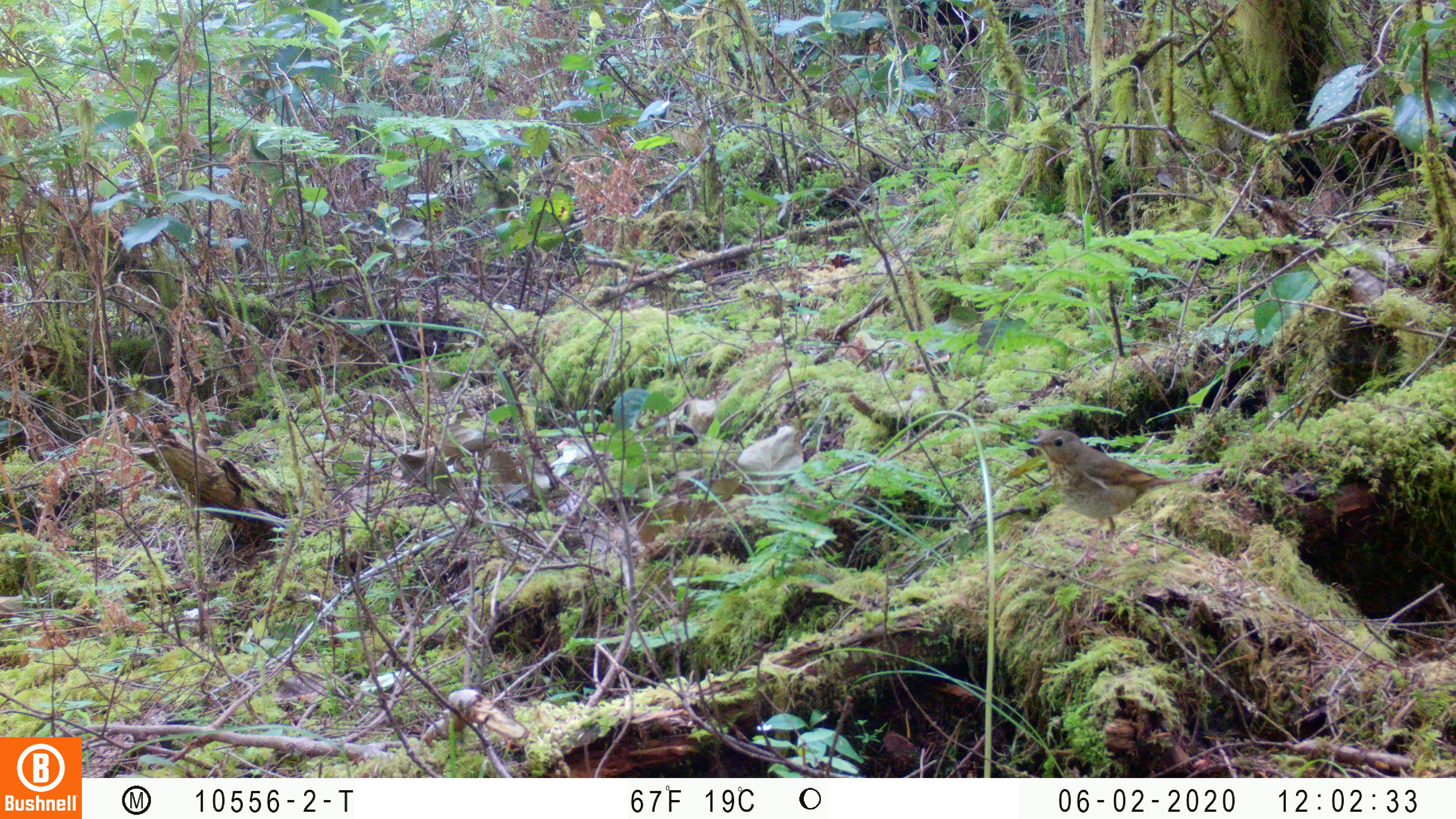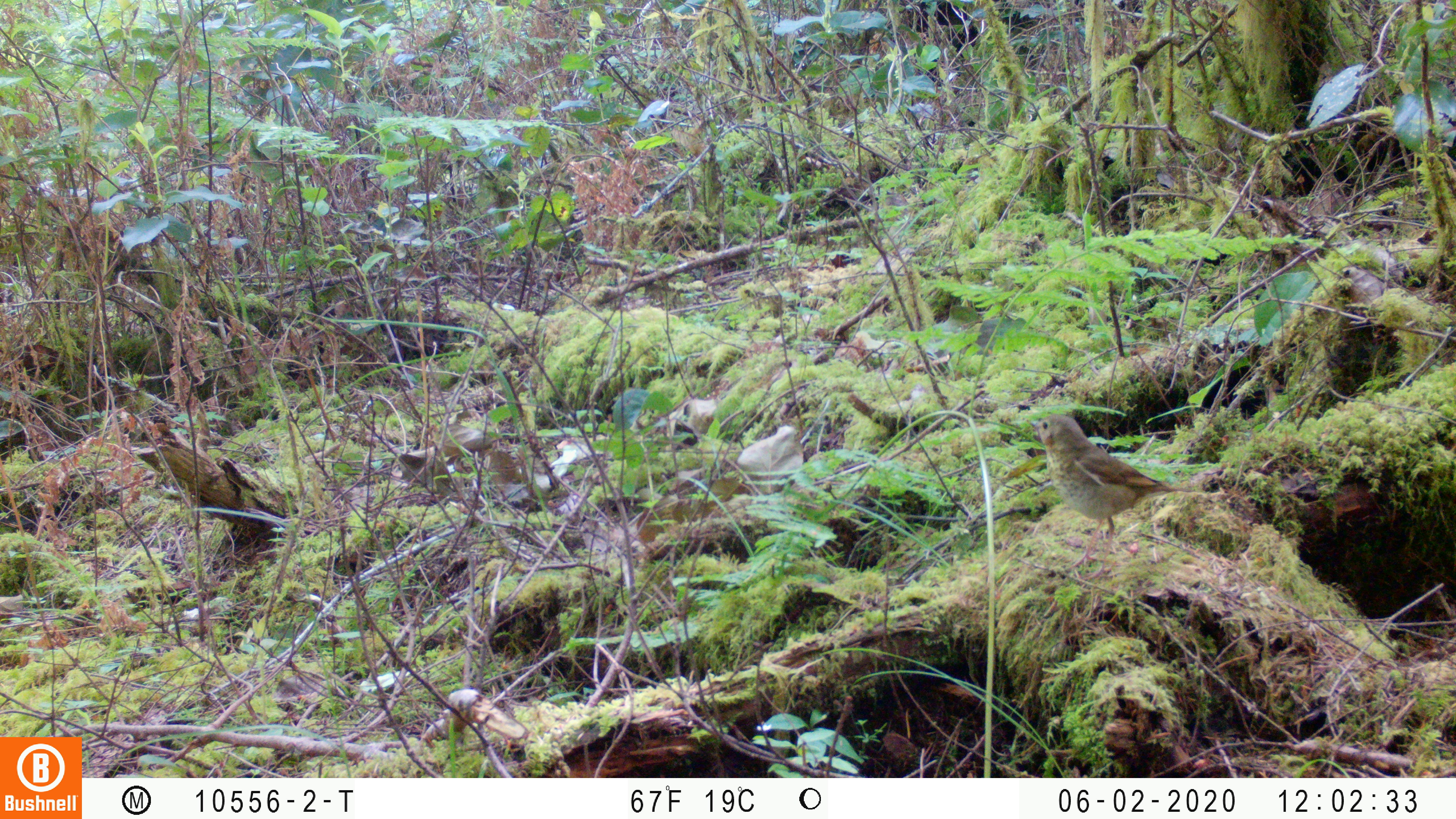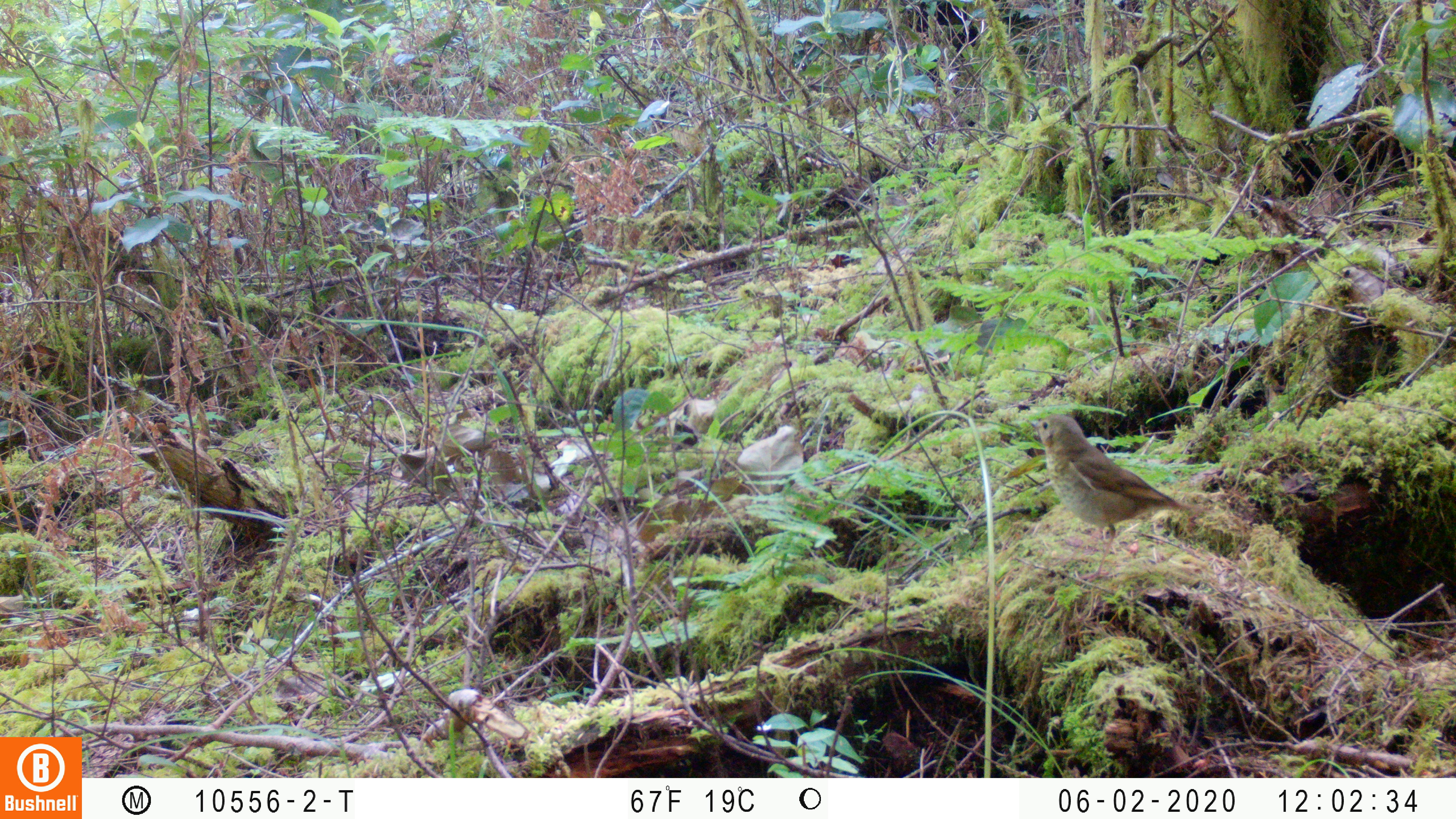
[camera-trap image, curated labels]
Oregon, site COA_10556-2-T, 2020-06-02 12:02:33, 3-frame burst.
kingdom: Animalia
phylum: Chordata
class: Aves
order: Passeriformes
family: Turdidae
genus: Catharus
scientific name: Catharus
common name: brown thrushes and nightingale-thrushes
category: catharus species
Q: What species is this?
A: Catharus species (brown thrushes and nightingale-thrushes) (Catharus).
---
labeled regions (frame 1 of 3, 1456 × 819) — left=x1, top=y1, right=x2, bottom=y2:
catharus species: left=1026, top=429, right=1191, bottom=529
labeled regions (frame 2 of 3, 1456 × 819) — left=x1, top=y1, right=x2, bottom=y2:
catharus species: left=1027, top=413, right=1190, bottom=531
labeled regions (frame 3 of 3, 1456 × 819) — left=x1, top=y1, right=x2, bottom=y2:
catharus species: left=1029, top=413, right=1201, bottom=542